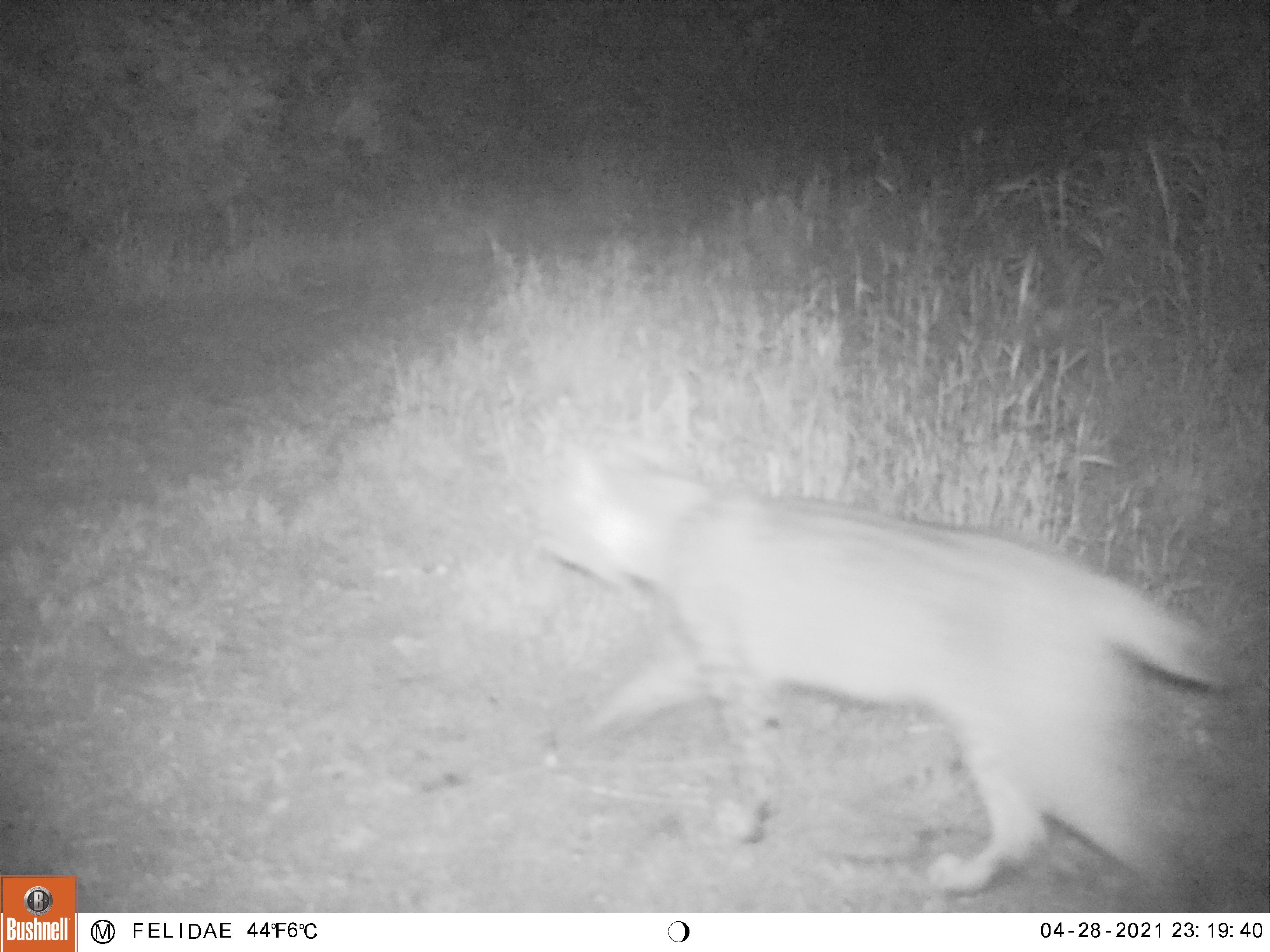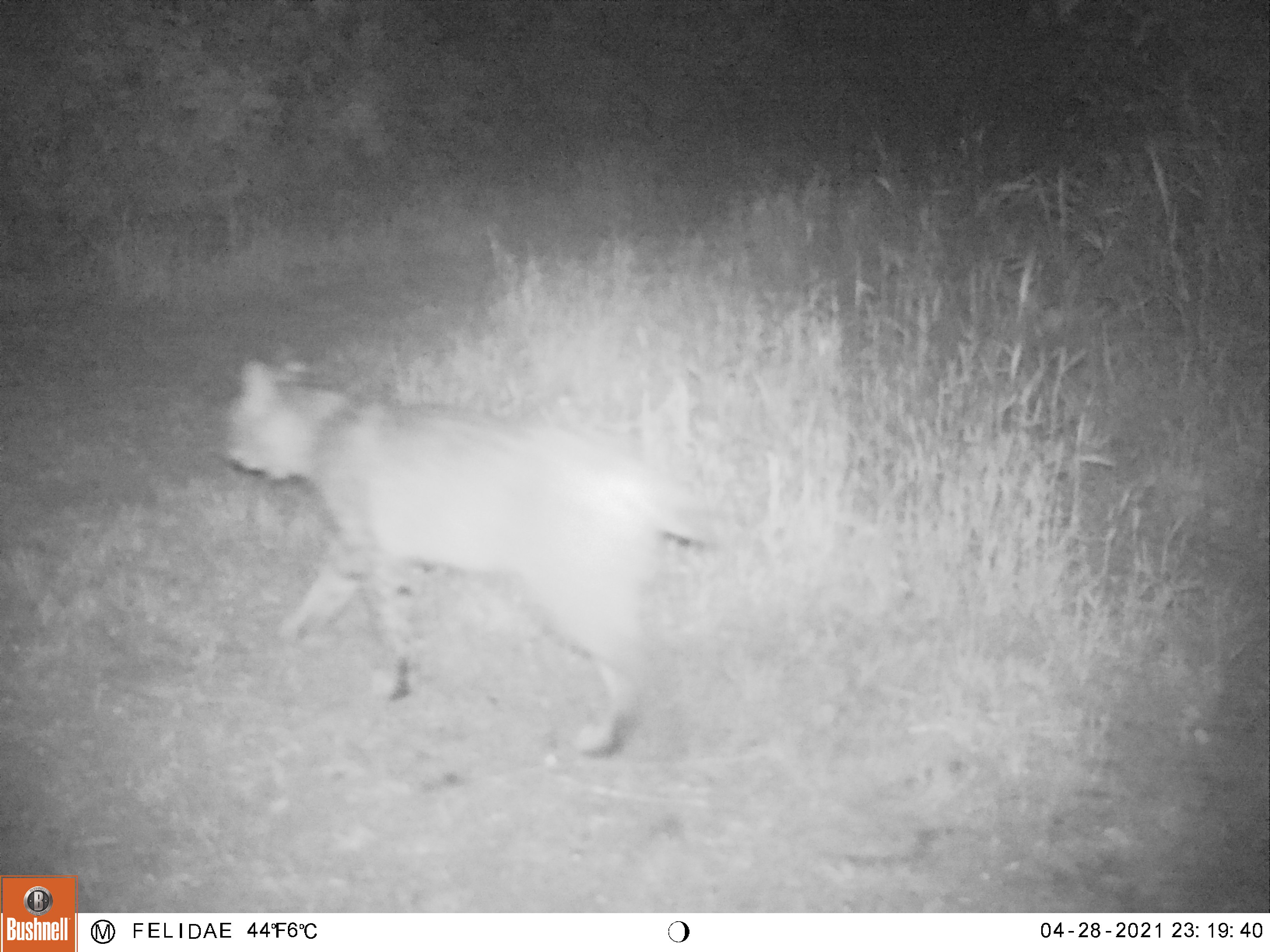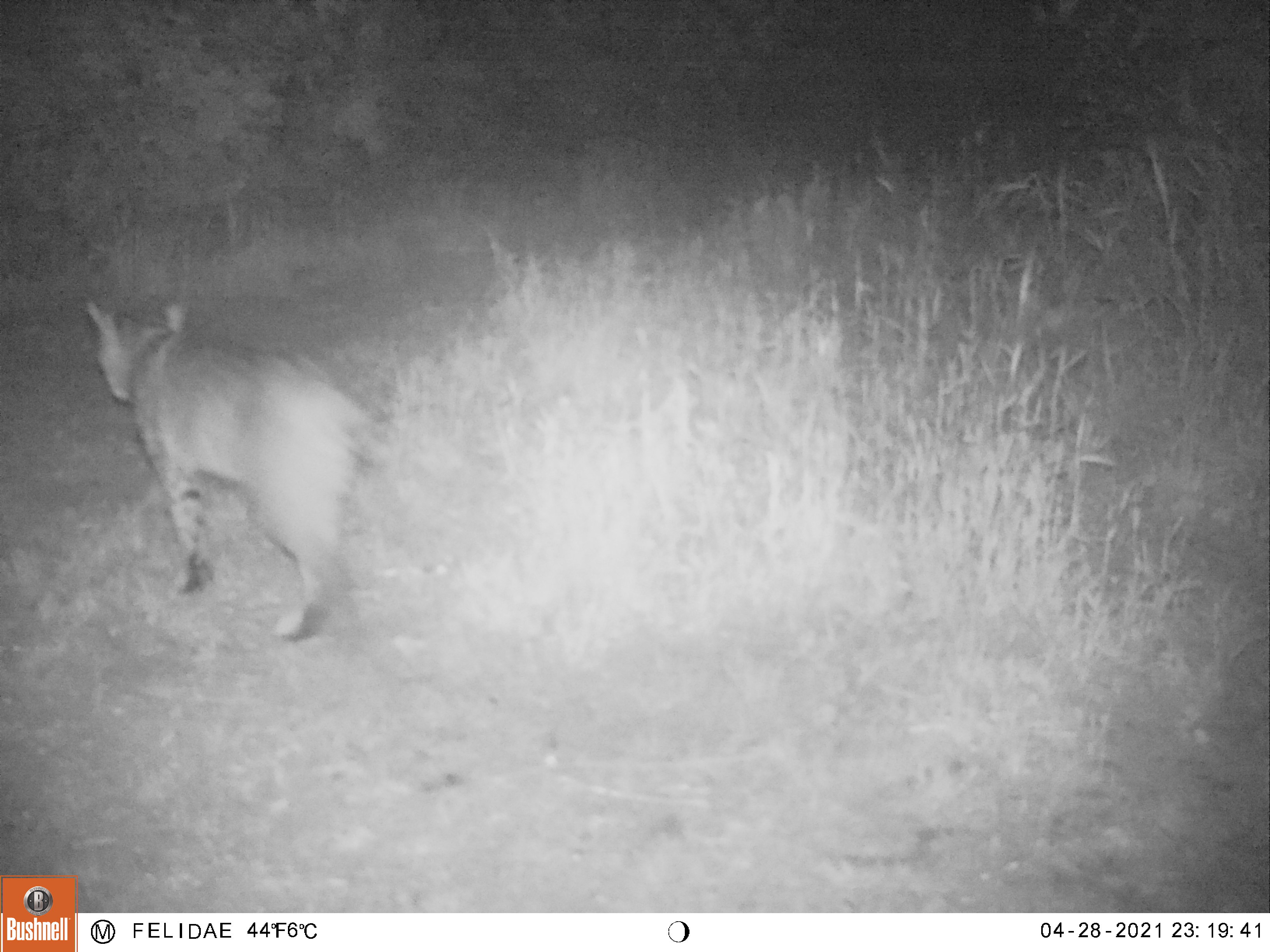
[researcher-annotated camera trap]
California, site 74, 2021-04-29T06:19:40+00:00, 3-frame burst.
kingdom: Animalia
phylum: Chordata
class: Mammalia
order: Carnivora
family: Felidae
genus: Lynx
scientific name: Lynx rufus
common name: bobcat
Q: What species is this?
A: Bobcat (Lynx rufus).